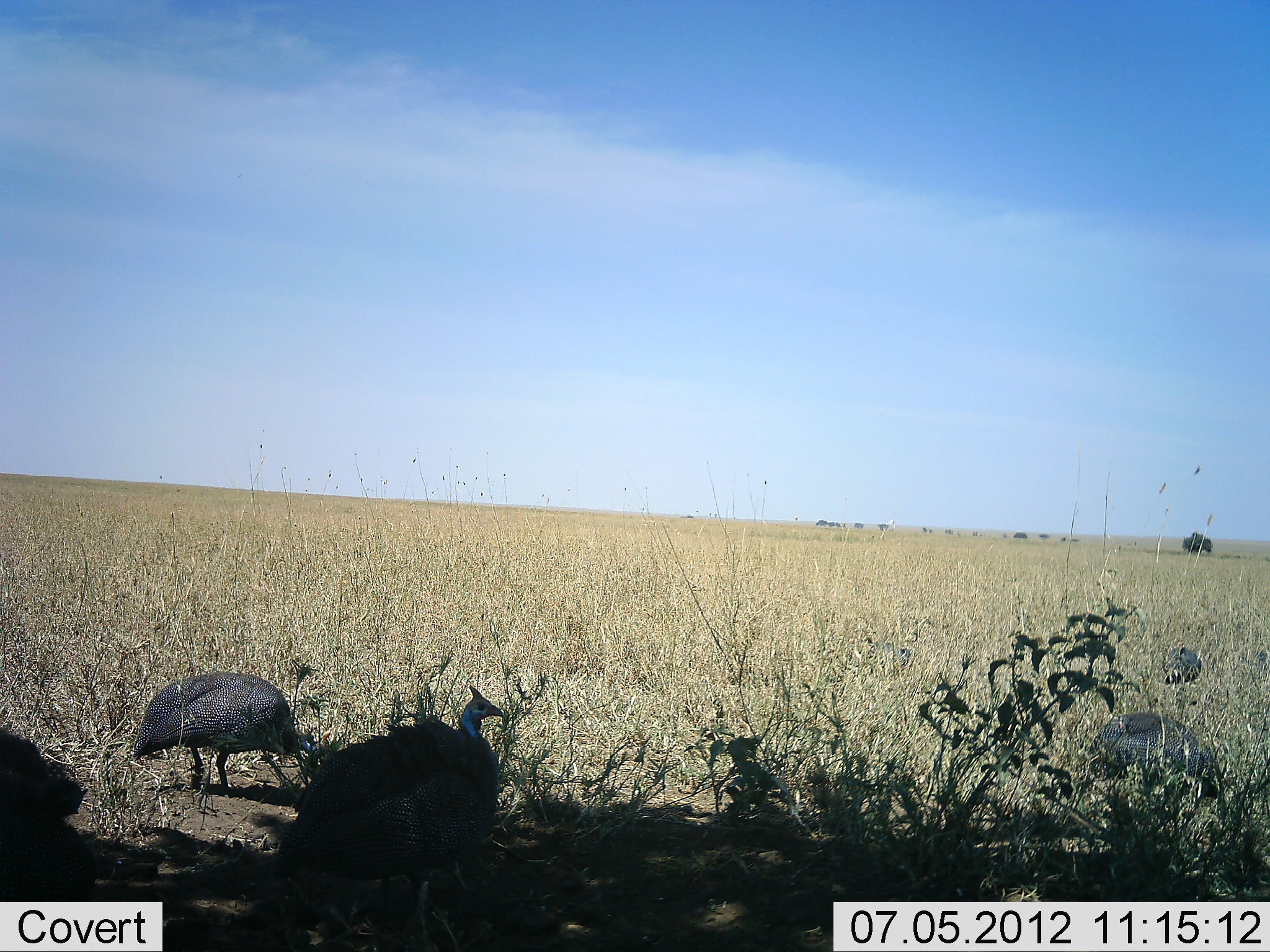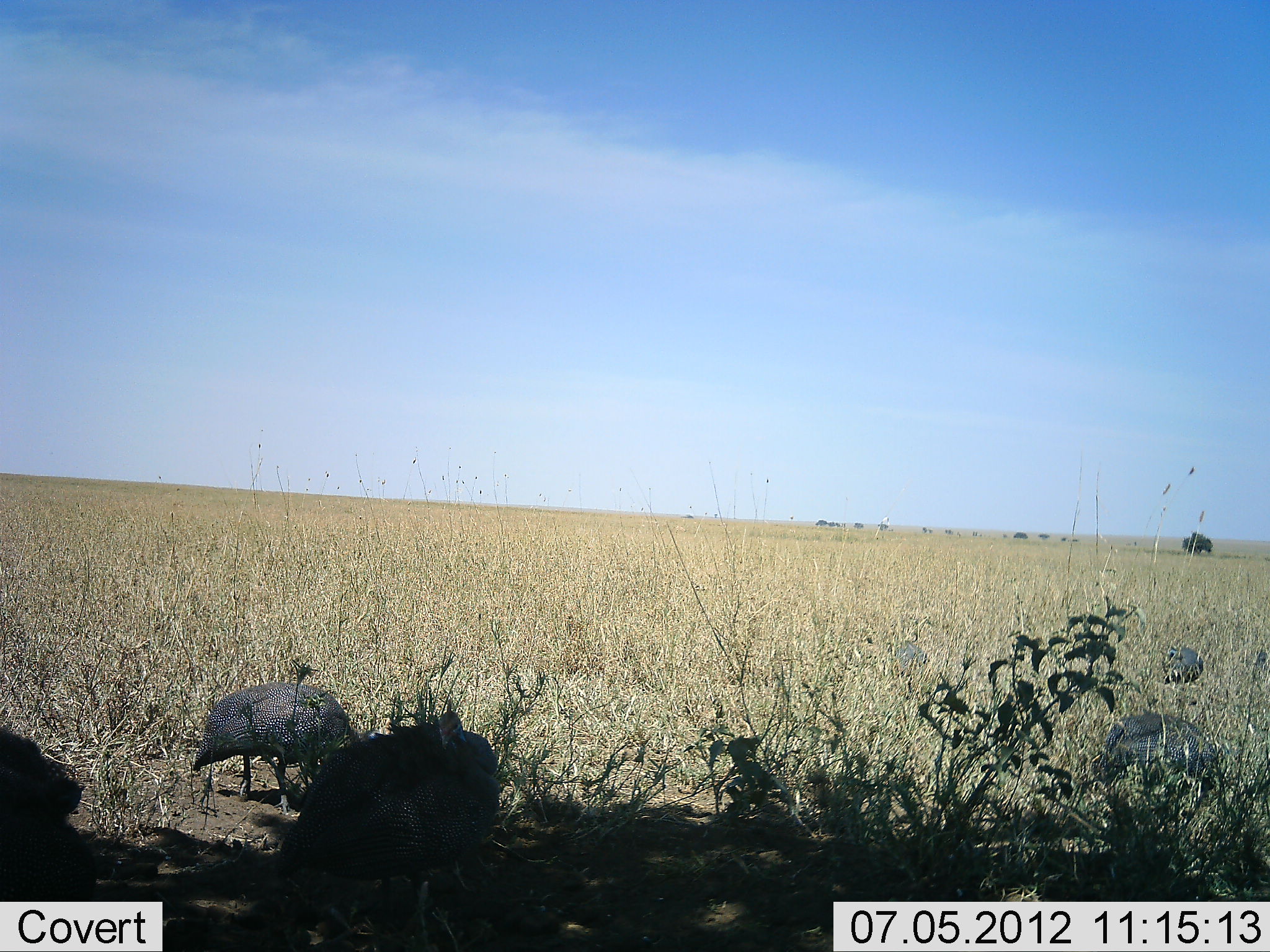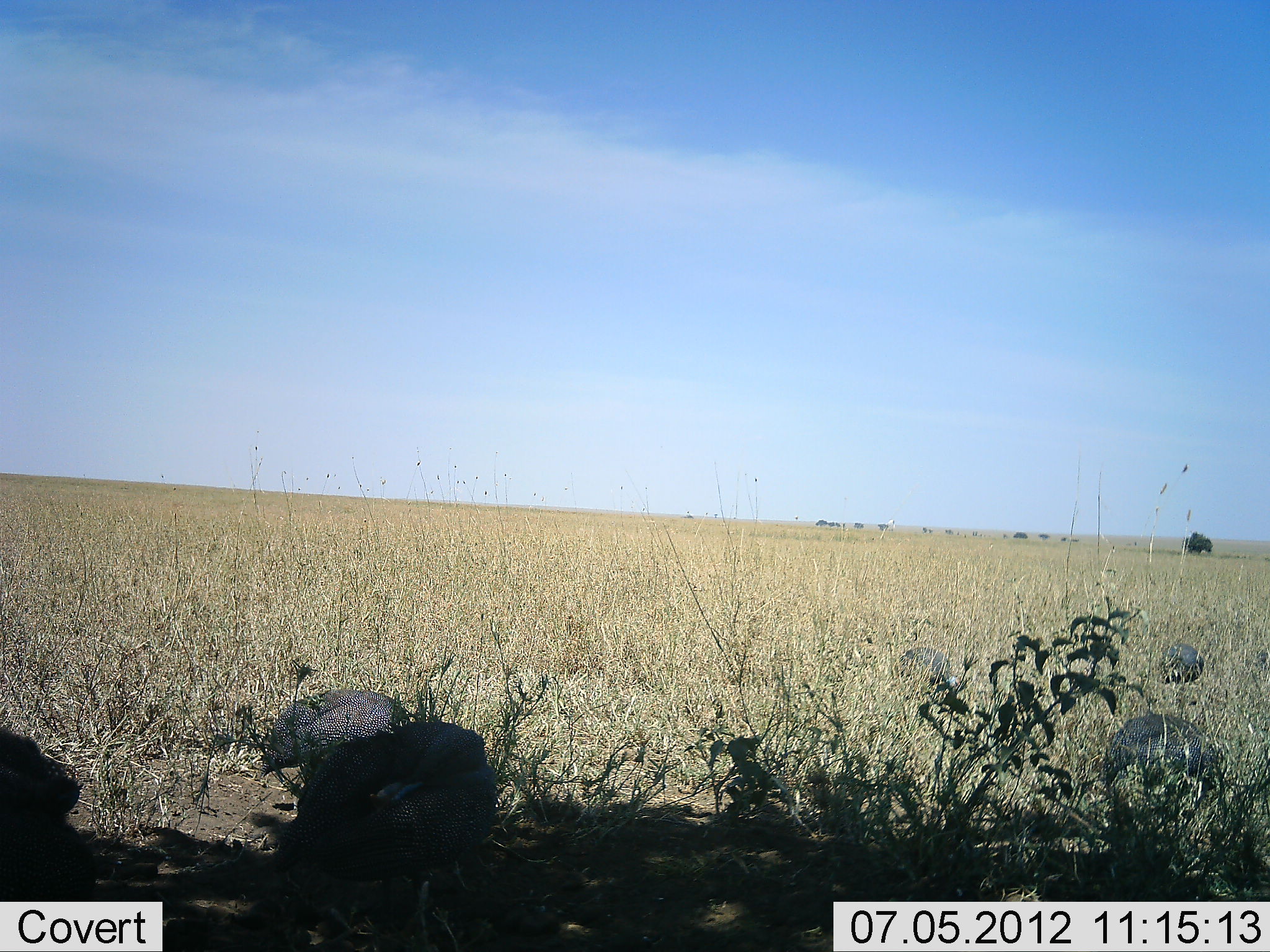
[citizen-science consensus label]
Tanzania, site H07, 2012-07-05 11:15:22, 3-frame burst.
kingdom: Animalia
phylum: Chordata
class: Aves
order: Galliformes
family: Numididae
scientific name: Numididae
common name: guinea fowl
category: guineafowl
Guineafowl (guinea fowl) (Numididae), count 6. Behavior (volunteer vote fractions): standing 30%, resting 0%, moving 30%, interacting 0%. Young present (vote fraction): 0%. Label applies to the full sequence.